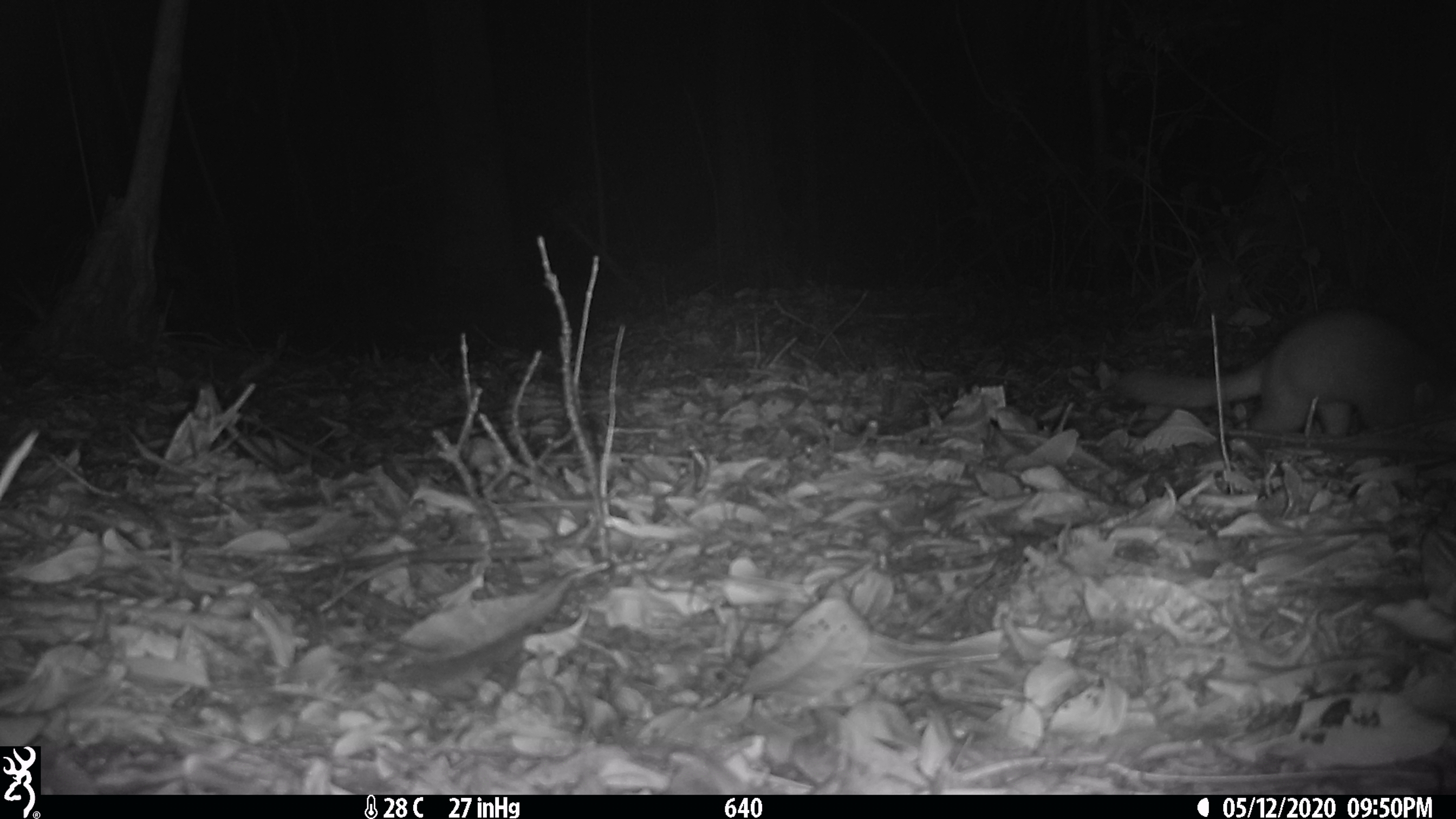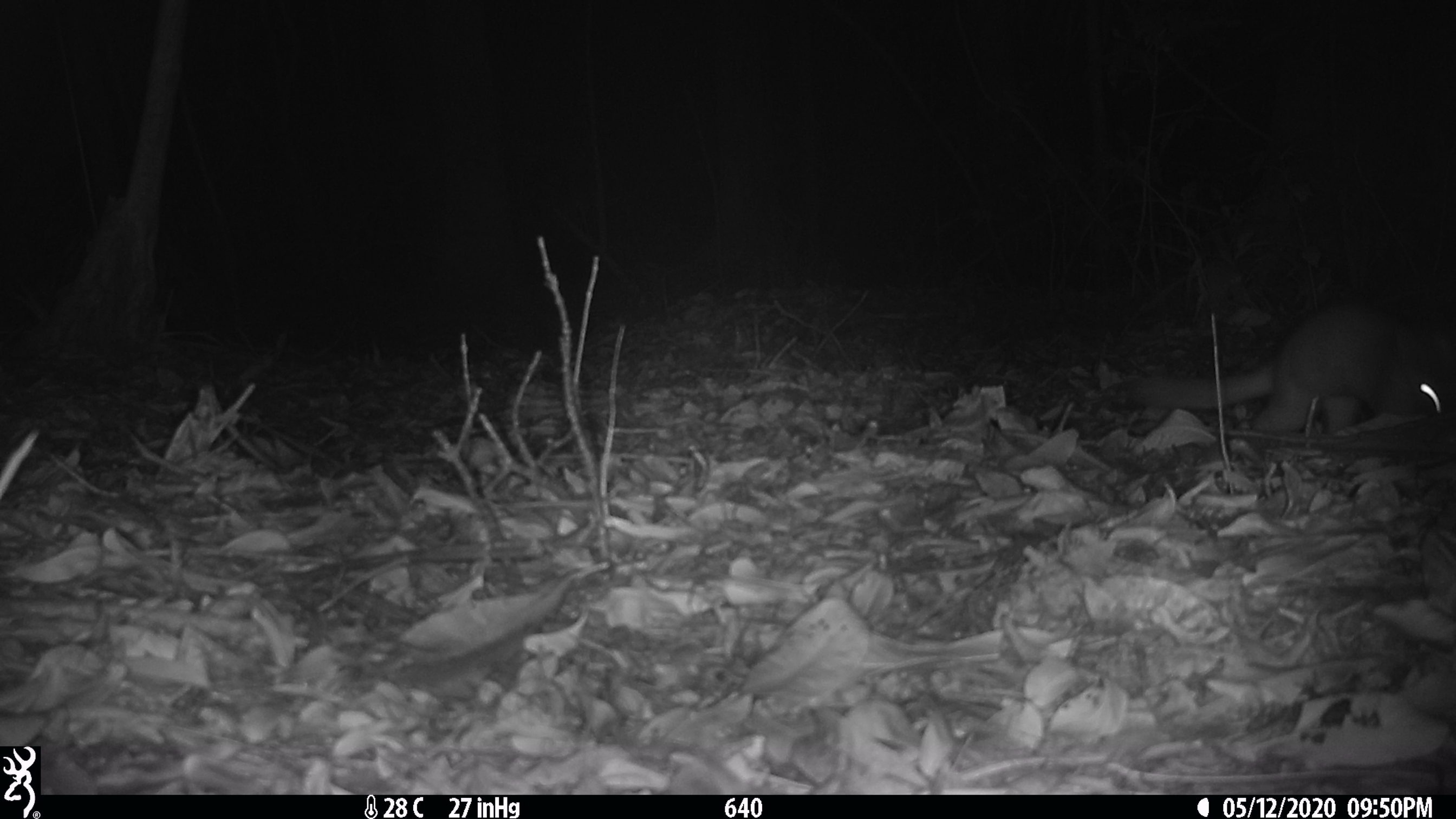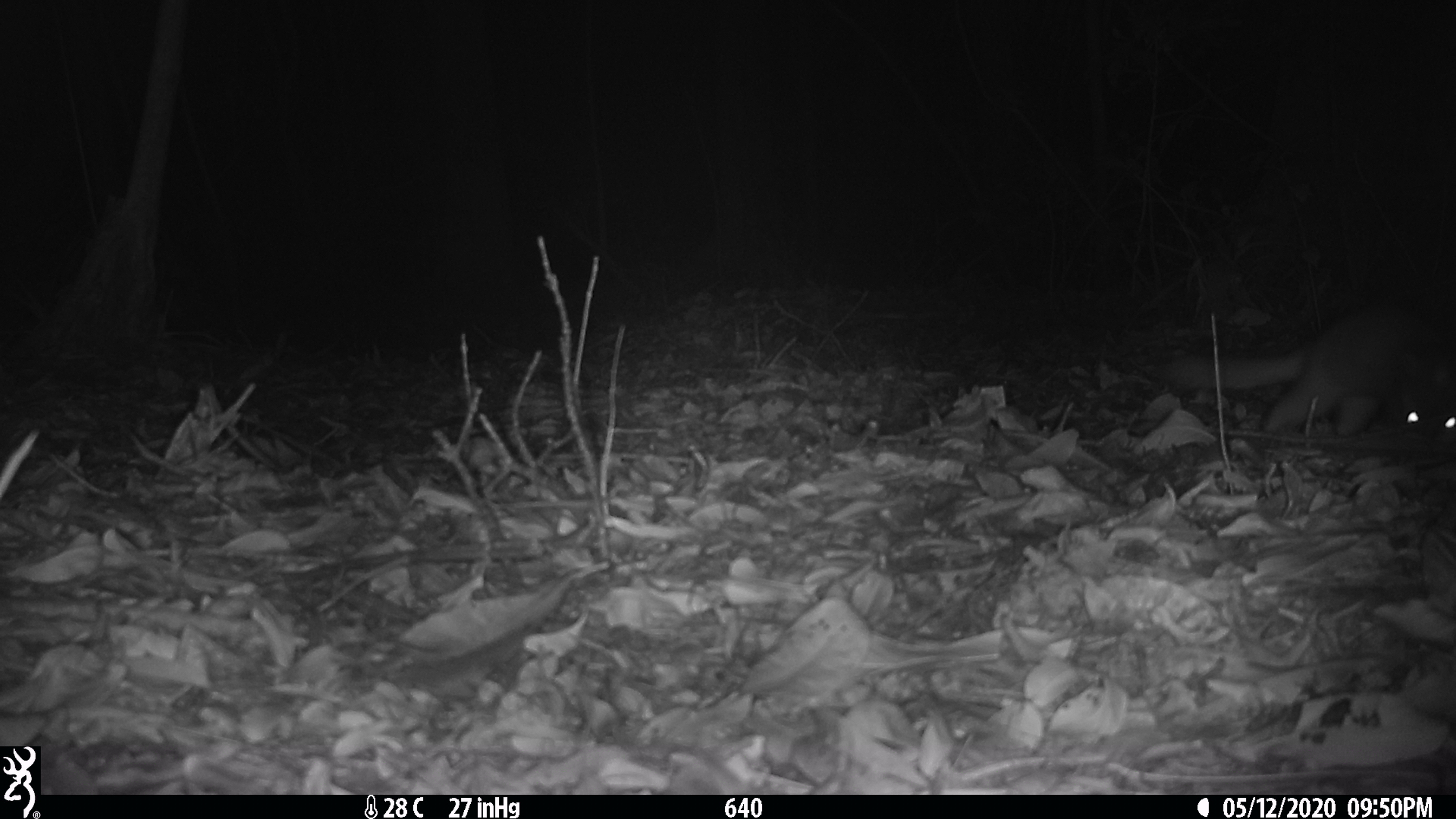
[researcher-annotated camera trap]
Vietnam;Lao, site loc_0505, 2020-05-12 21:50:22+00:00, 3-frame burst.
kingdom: Animalia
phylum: Chordata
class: Mammalia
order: Carnivora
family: Mustelidae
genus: Melogale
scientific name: Melogale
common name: ferret badger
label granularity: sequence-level